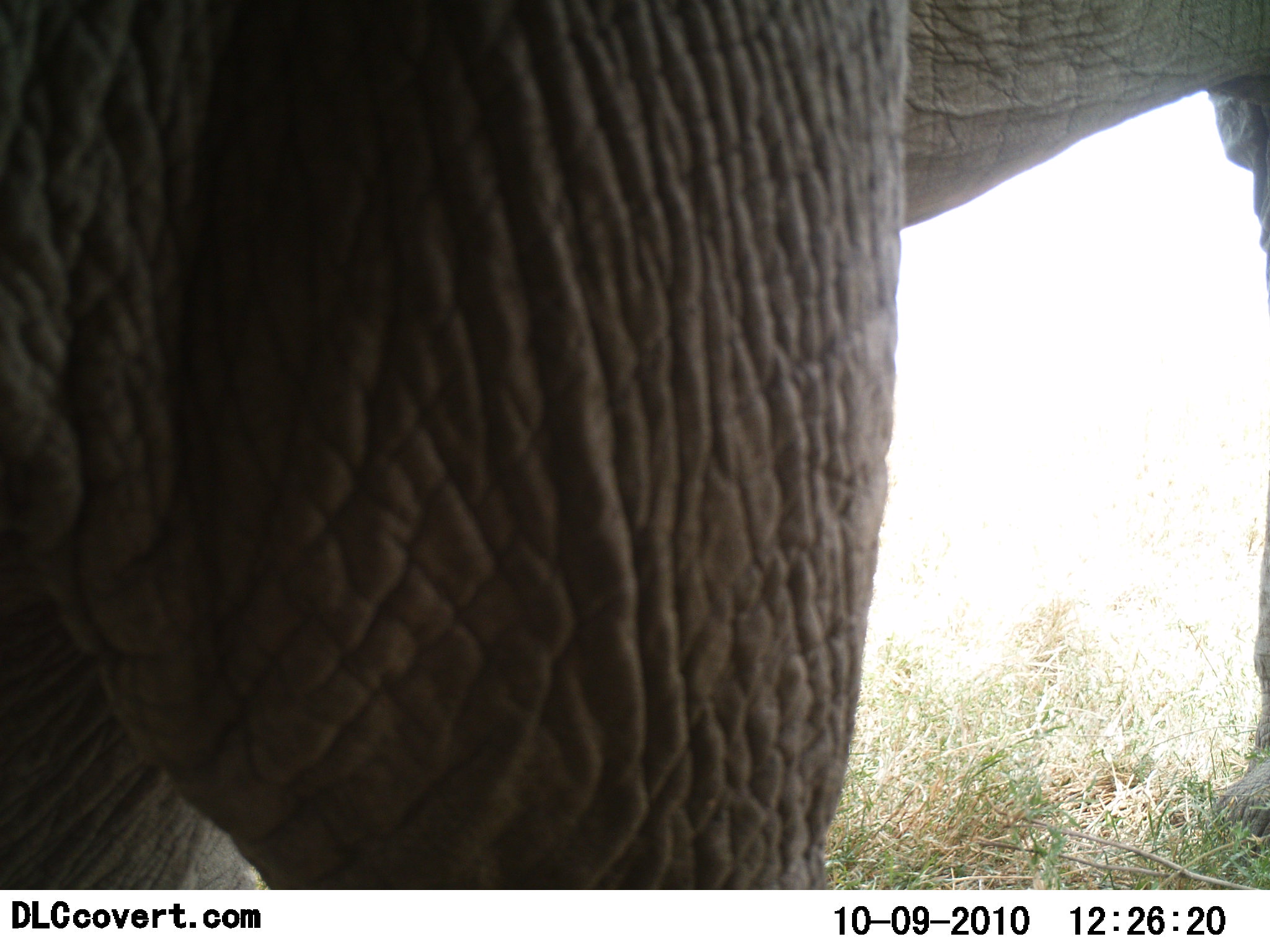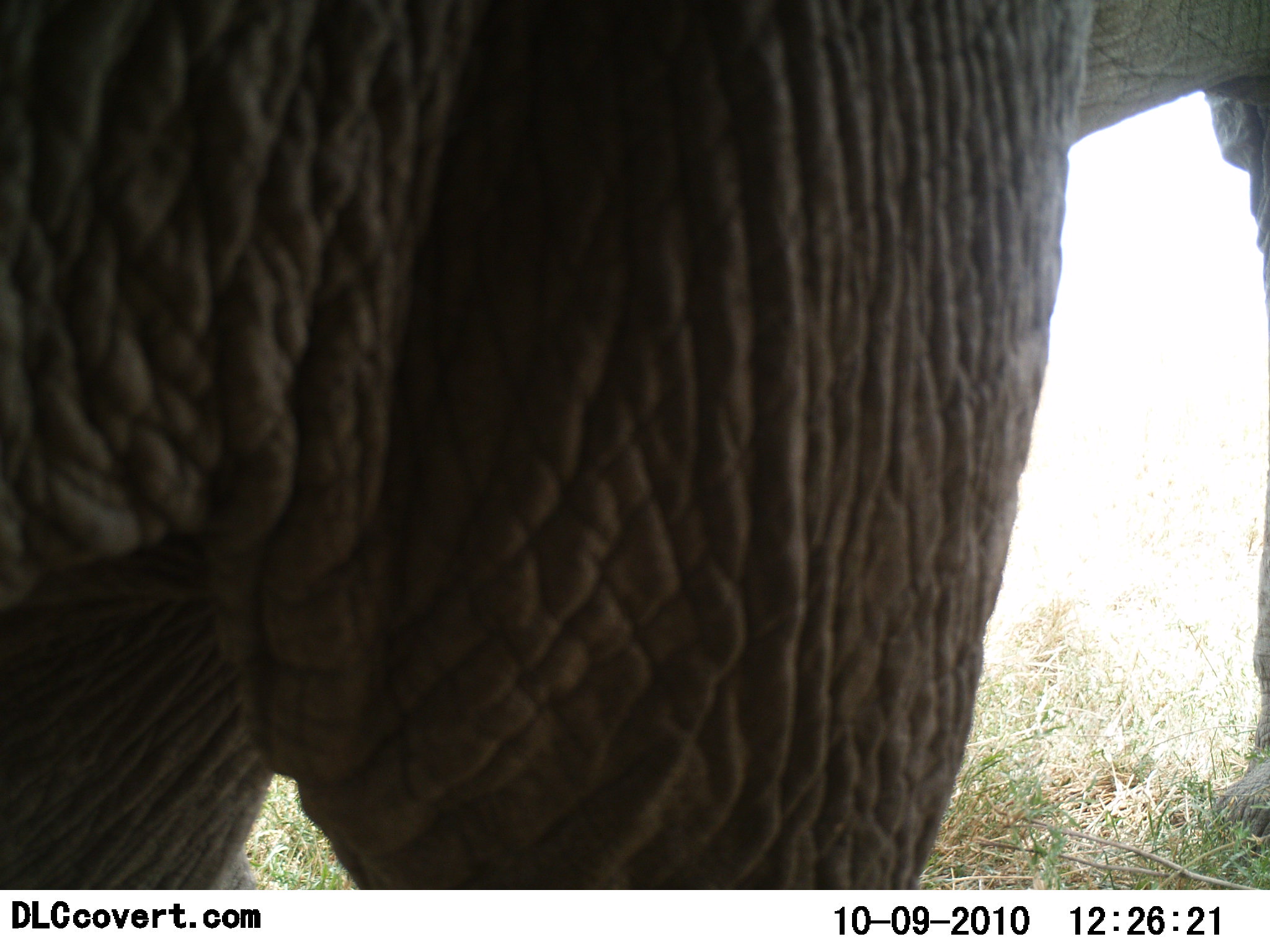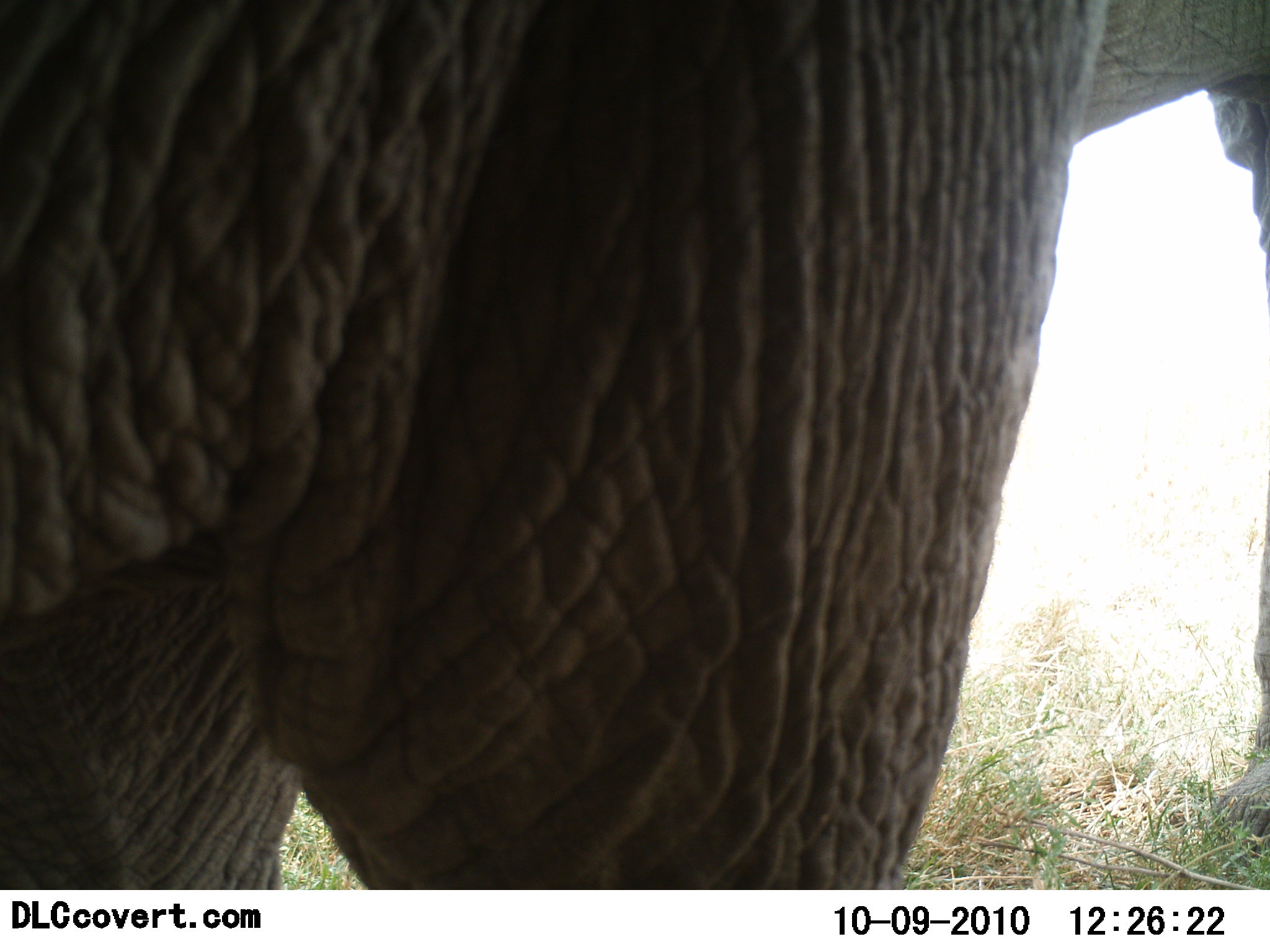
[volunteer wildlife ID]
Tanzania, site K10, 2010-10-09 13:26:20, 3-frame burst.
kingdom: Animalia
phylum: Chordata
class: Mammalia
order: Proboscidea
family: Elephantidae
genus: Loxodonta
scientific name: Loxodonta africana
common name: african bush elephant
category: elephant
Elephant (african bush elephant) (Loxodonta africana), count 1. Behavior (volunteer vote fractions): standing 87%, resting 0%, moving 13%, interacting 0%. Young present (vote fraction): 0%. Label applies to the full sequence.